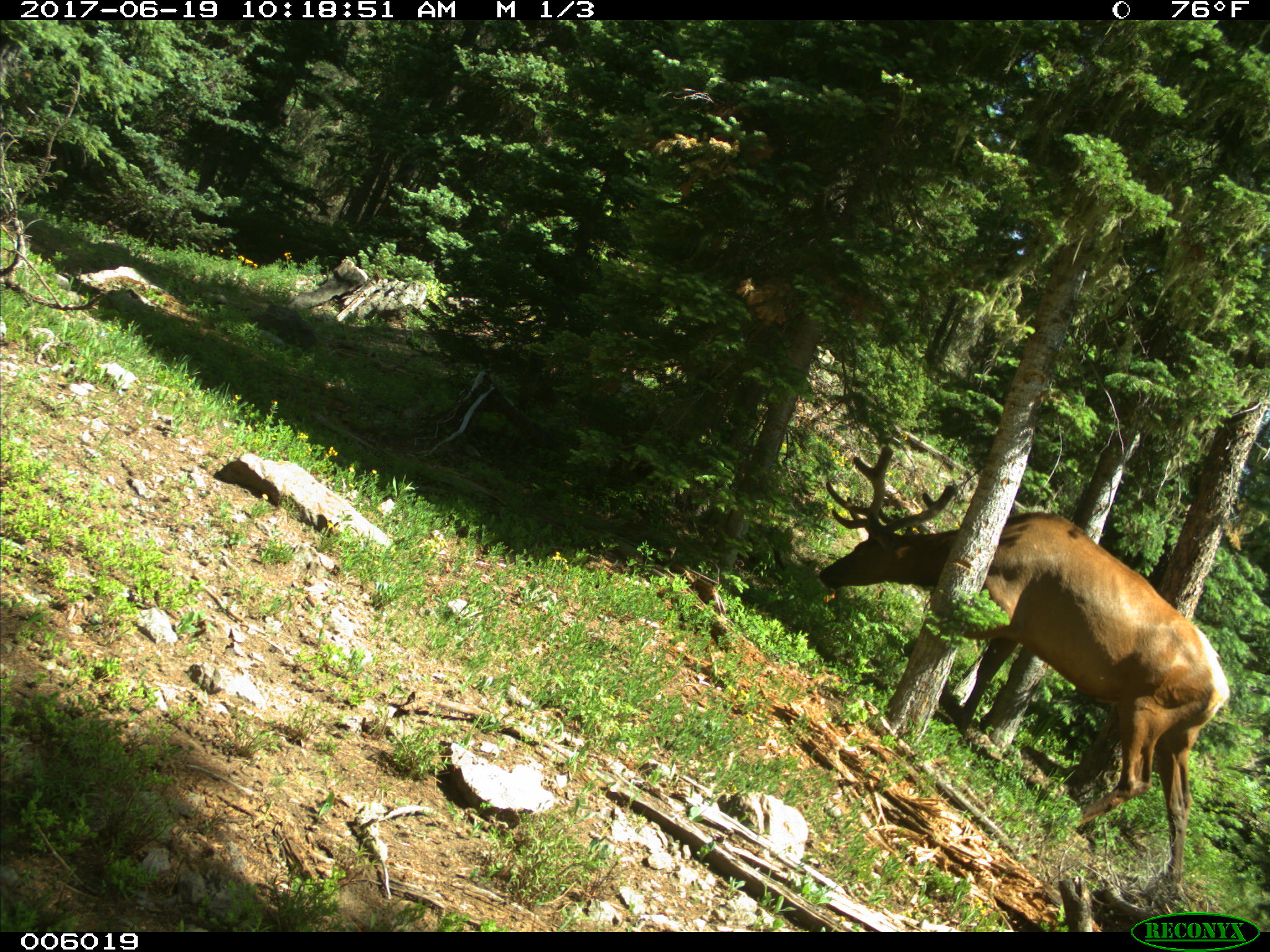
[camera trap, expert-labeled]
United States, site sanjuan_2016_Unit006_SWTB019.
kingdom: Animalia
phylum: Chordata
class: Mammalia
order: Artiodactyla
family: Cervidae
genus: Cervus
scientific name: Cervus elaphus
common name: red deer